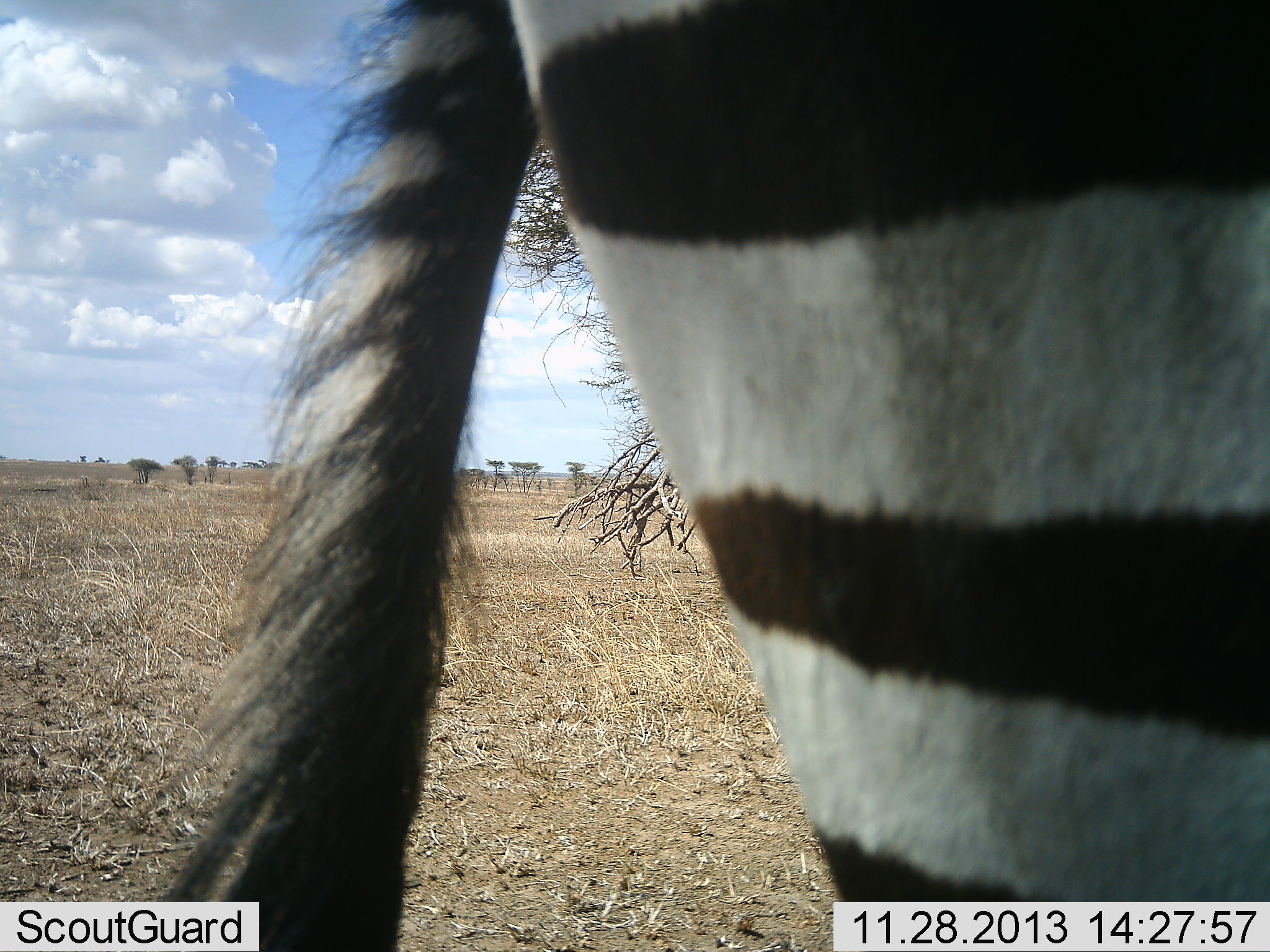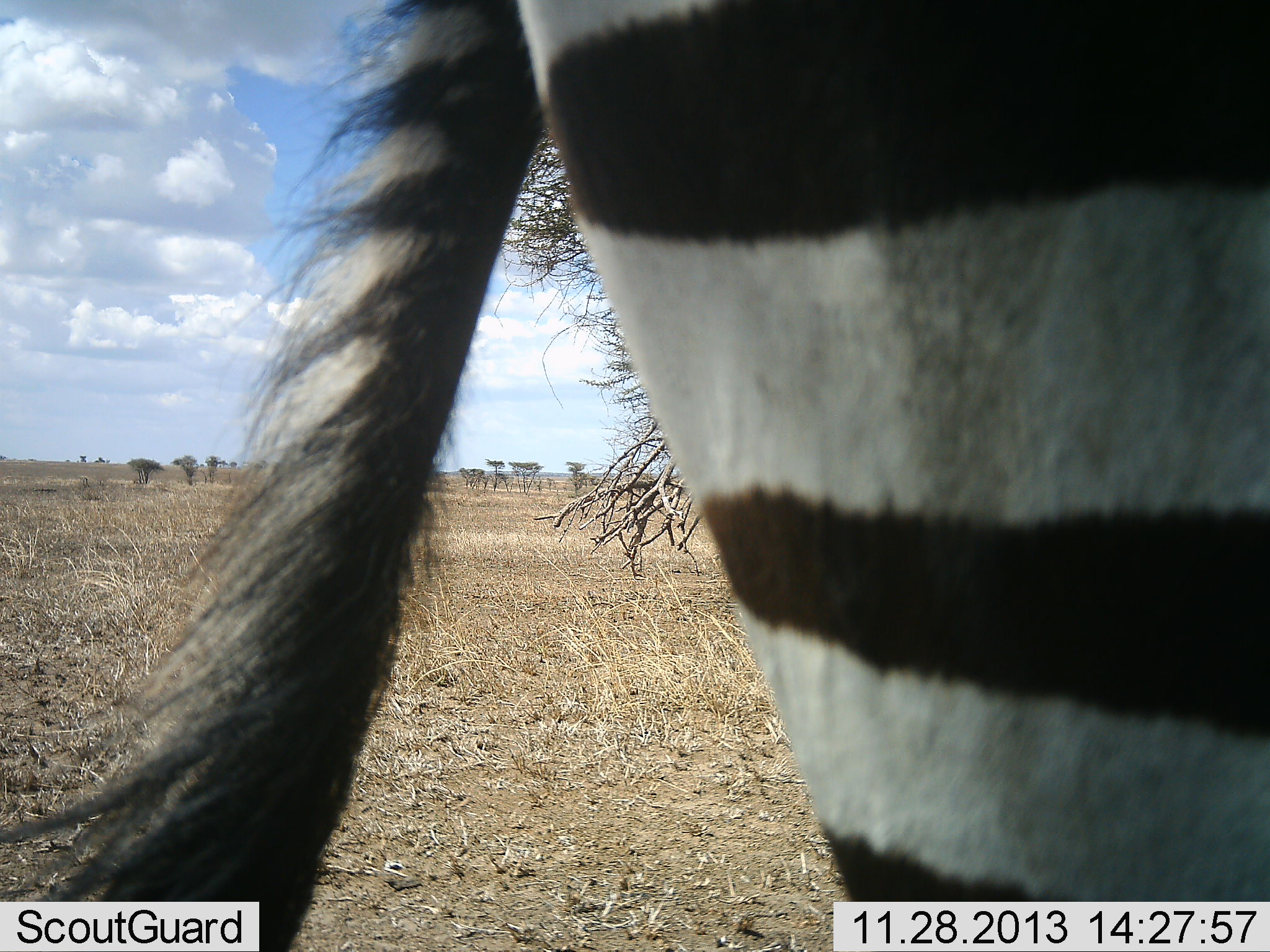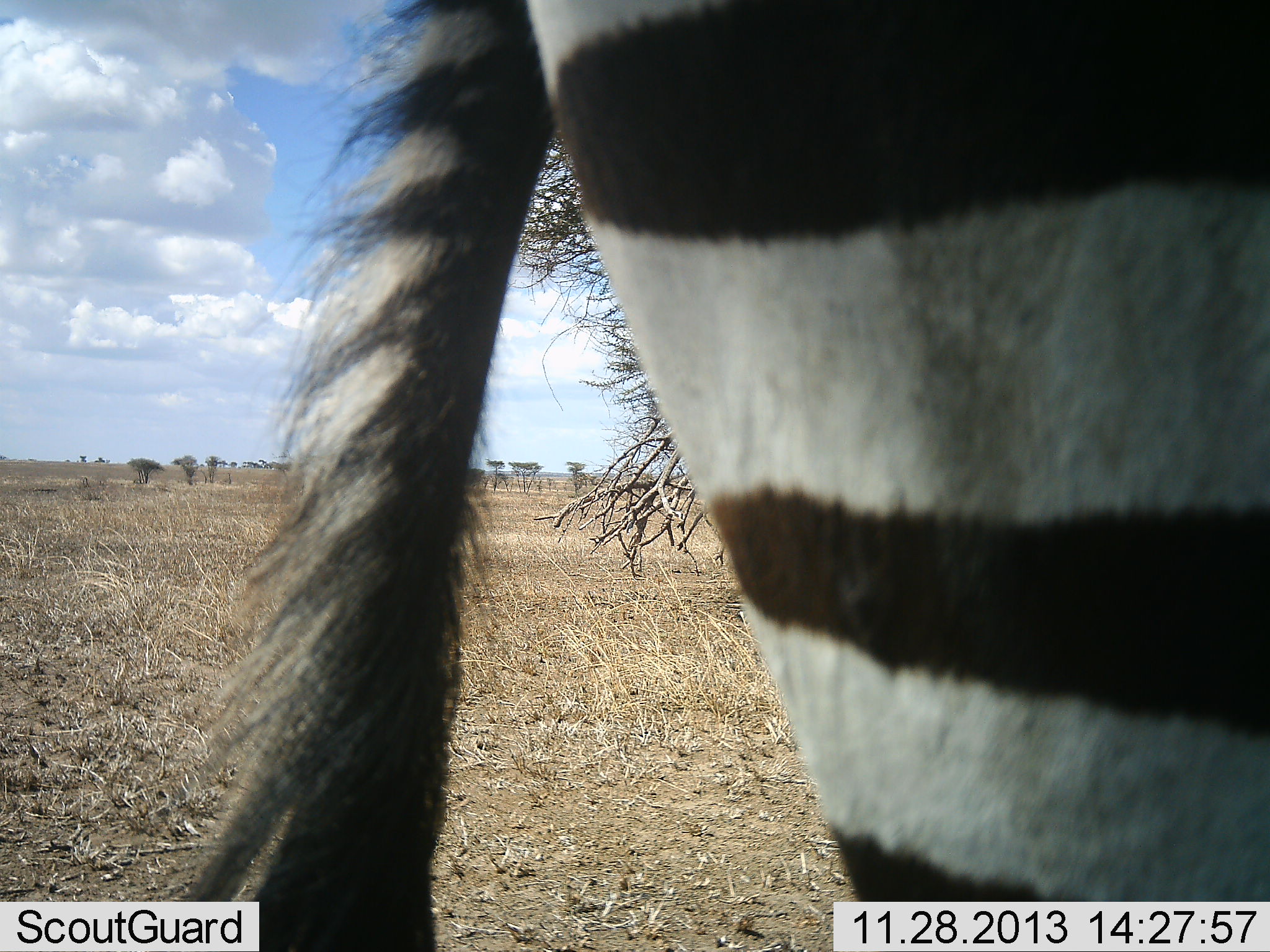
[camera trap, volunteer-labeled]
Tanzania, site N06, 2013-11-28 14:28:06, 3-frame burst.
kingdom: Animalia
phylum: Chordata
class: Mammalia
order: Perissodactyla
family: Equidae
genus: Equus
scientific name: Equus quagga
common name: plains zebra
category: zebra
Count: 1.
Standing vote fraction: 96%.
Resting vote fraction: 0%.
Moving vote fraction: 4%.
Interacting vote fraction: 0%.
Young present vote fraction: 0%.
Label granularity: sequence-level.